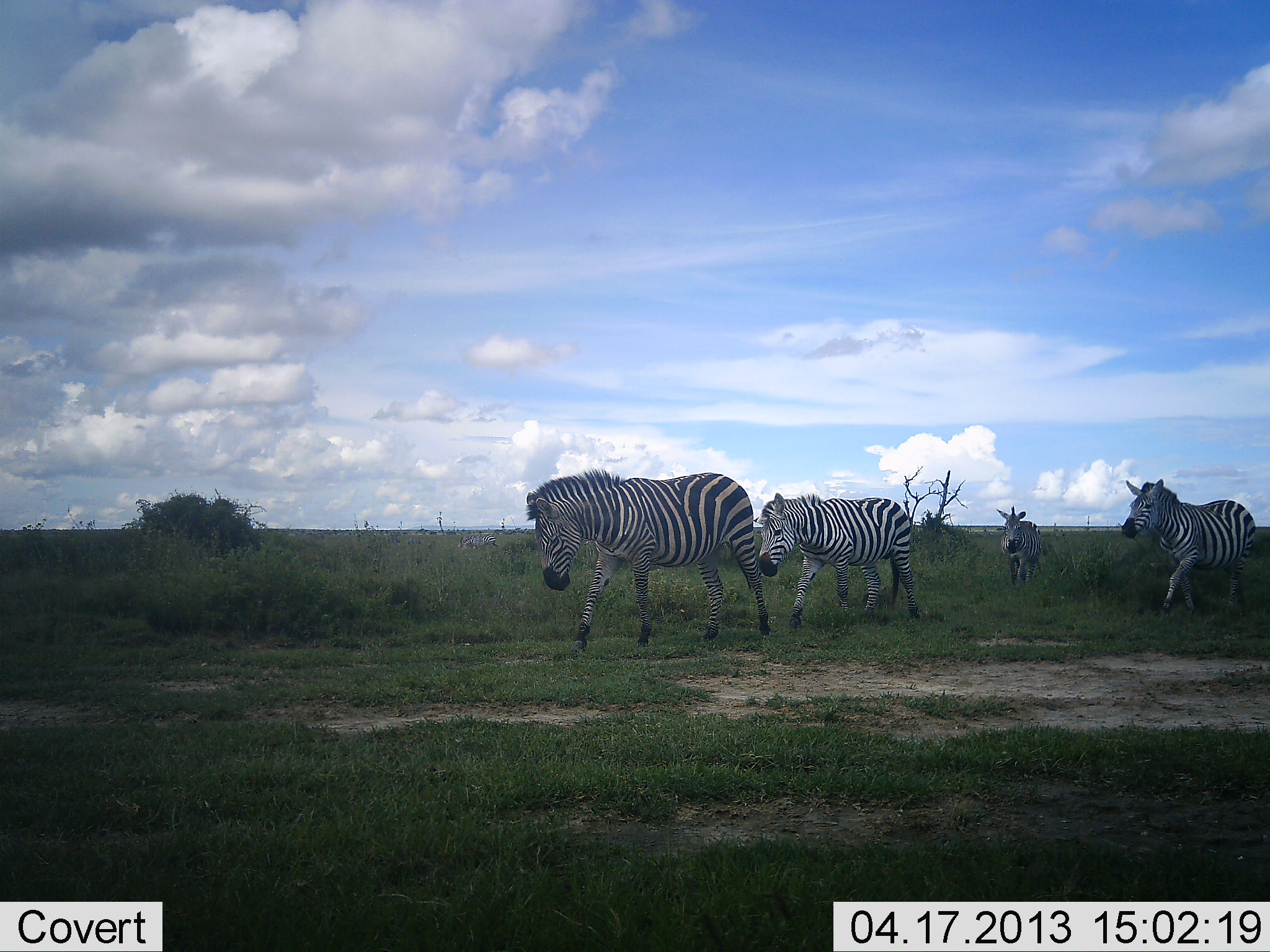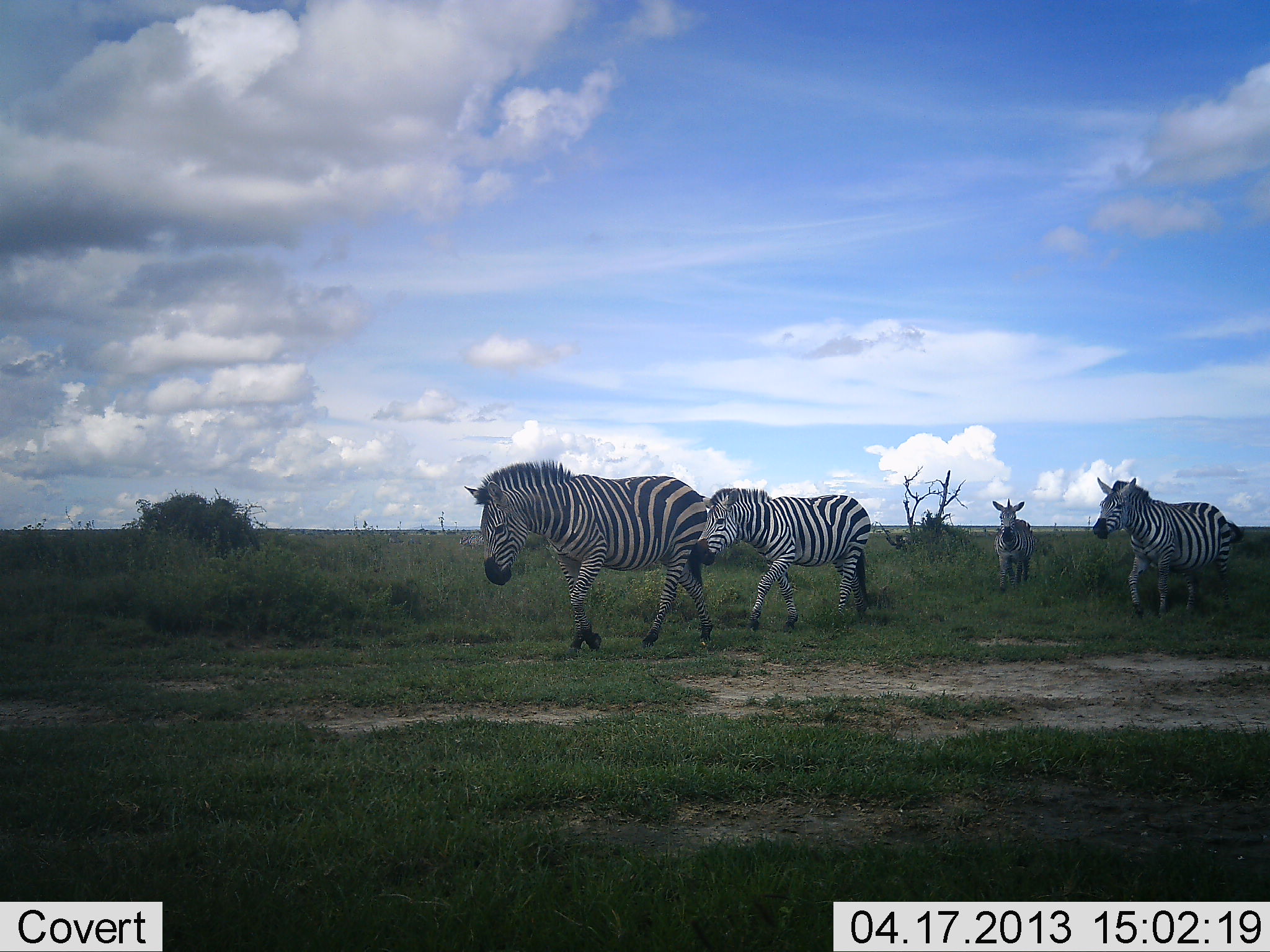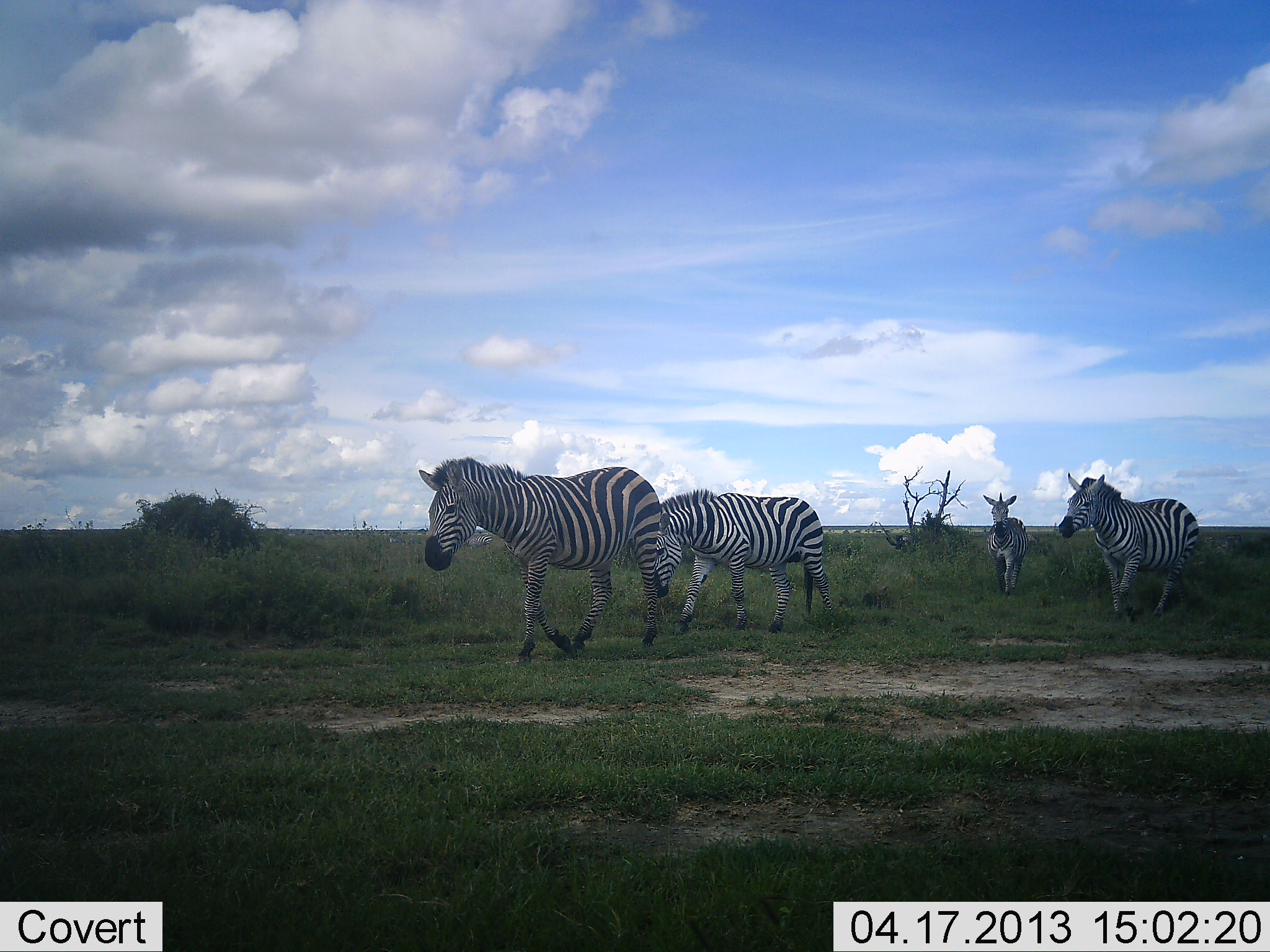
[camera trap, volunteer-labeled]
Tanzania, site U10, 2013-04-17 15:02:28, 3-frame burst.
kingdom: Animalia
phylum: Chordata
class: Mammalia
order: Perissodactyla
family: Equidae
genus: Equus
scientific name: Equus quagga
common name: plains zebra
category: zebra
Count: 4.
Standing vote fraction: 0%.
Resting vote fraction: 0%.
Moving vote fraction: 100%.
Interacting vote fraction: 3%.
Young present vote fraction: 19%.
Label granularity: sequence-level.